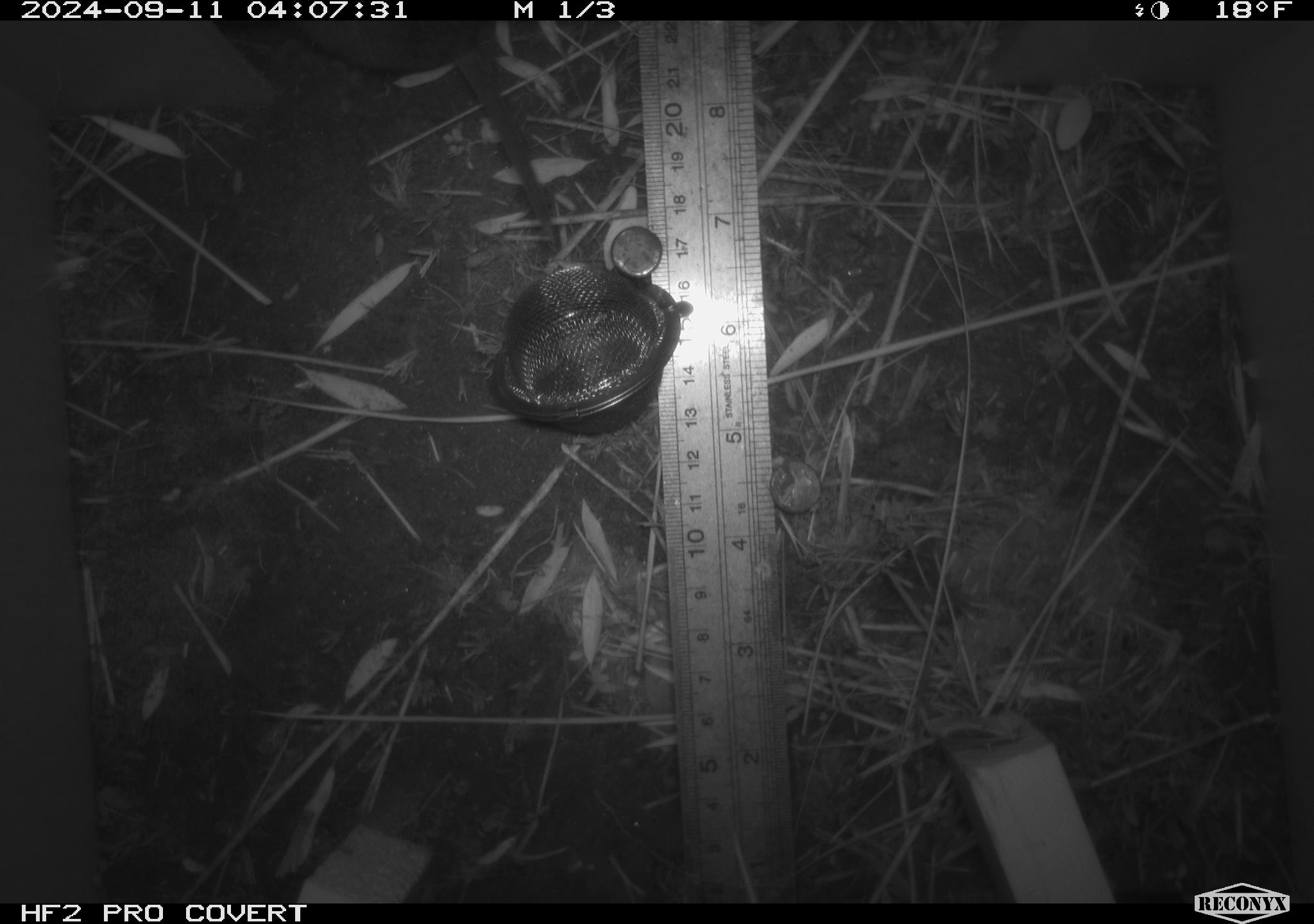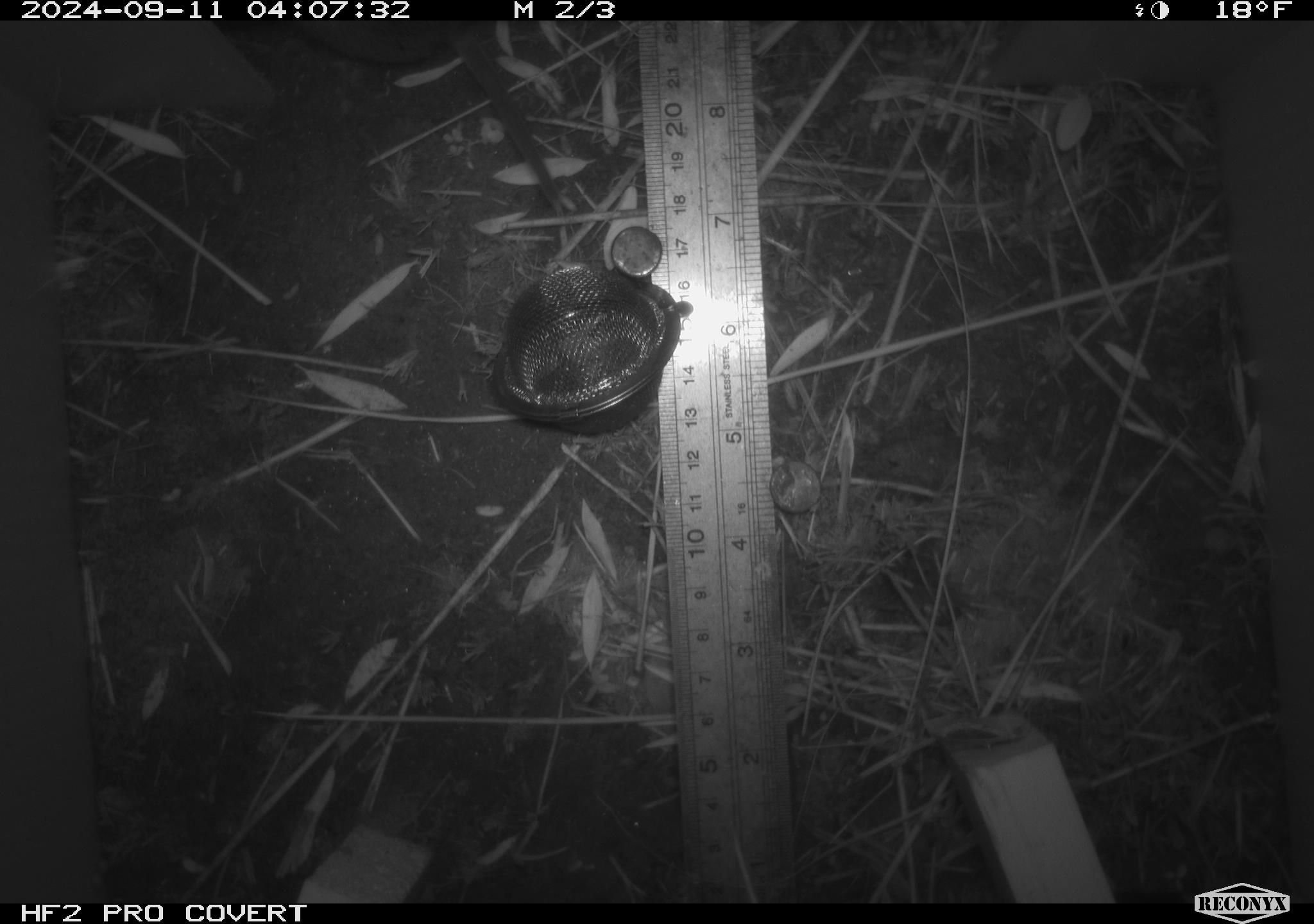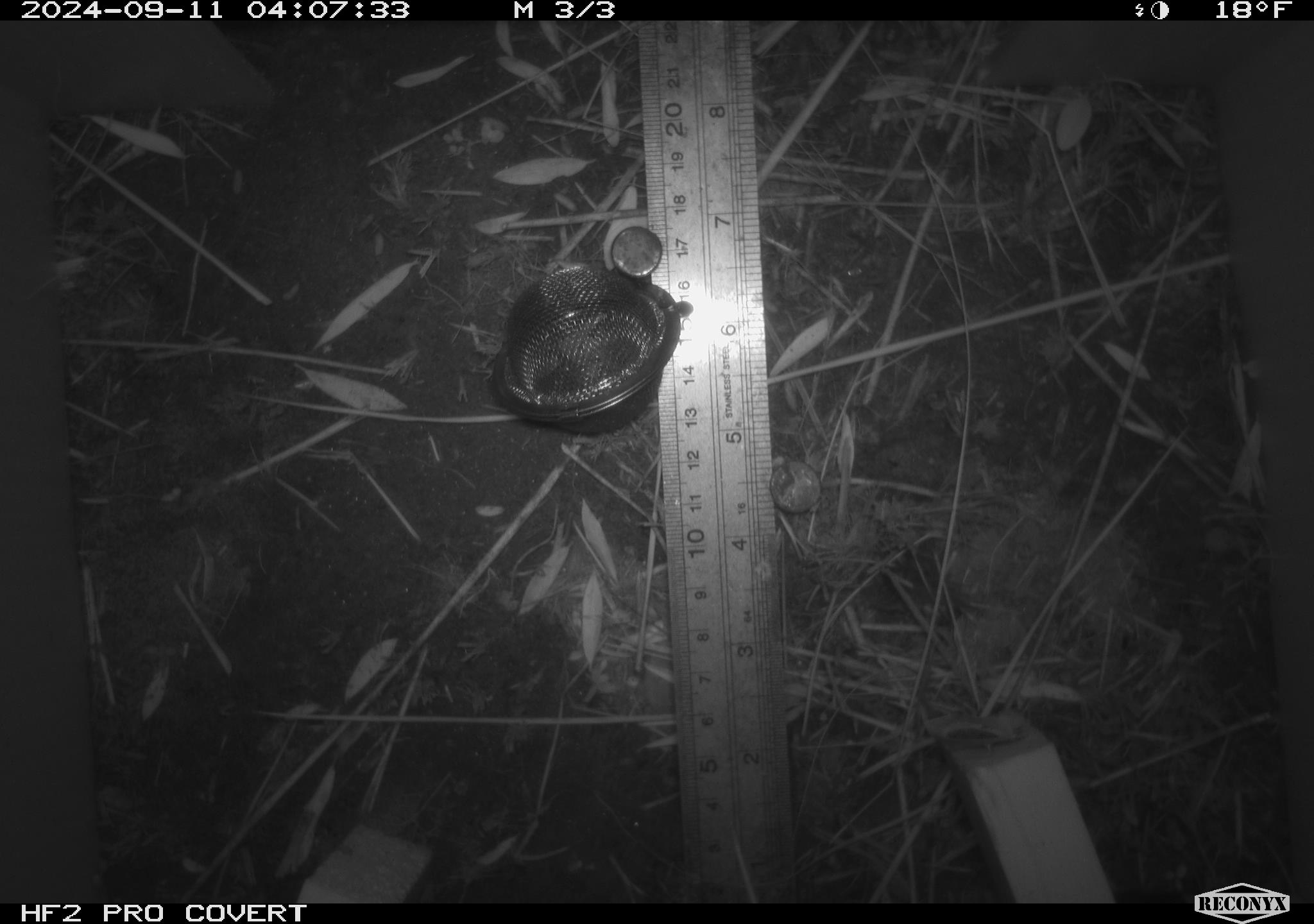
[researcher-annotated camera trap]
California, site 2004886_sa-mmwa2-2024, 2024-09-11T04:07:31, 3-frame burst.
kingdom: Animalia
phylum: Chordata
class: Mammalia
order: Rodentia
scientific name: Rodentia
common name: mouse species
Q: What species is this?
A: Mouse species (Rodentia).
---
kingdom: Animalia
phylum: Chordata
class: Mammalia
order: Rodentia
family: Cricetidae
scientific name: Arvicolinae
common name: voles, lemmings, and muskrats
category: arvicolinae subfamily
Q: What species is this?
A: Arvicolinae subfamily (voles, lemmings, and muskrats) (Arvicolinae).